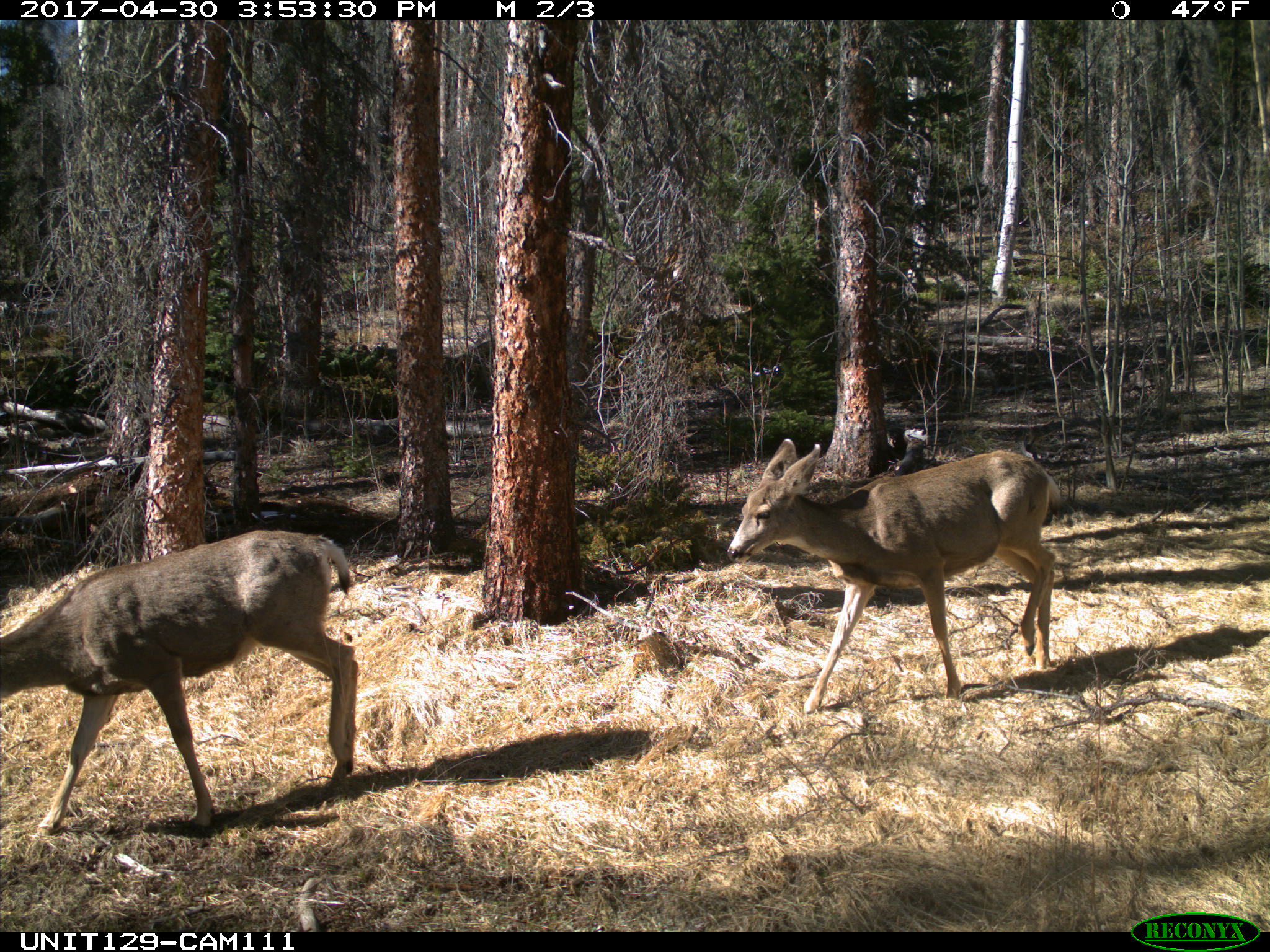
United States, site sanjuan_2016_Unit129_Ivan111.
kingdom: Animalia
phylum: Chordata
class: Mammalia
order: Artiodactyla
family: Cervidae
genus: Odocoileus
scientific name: Odocoileus hemionus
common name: mule deer